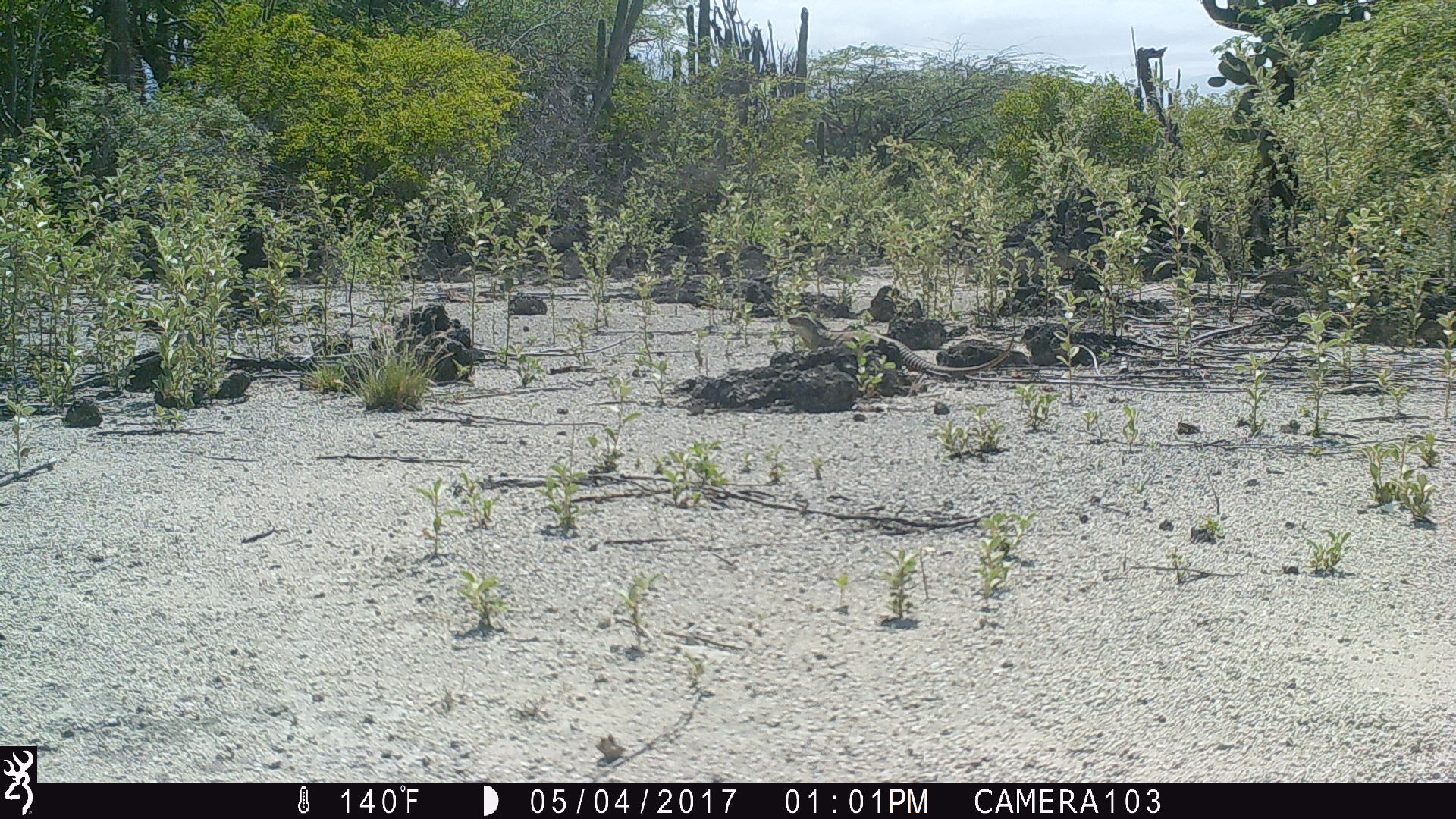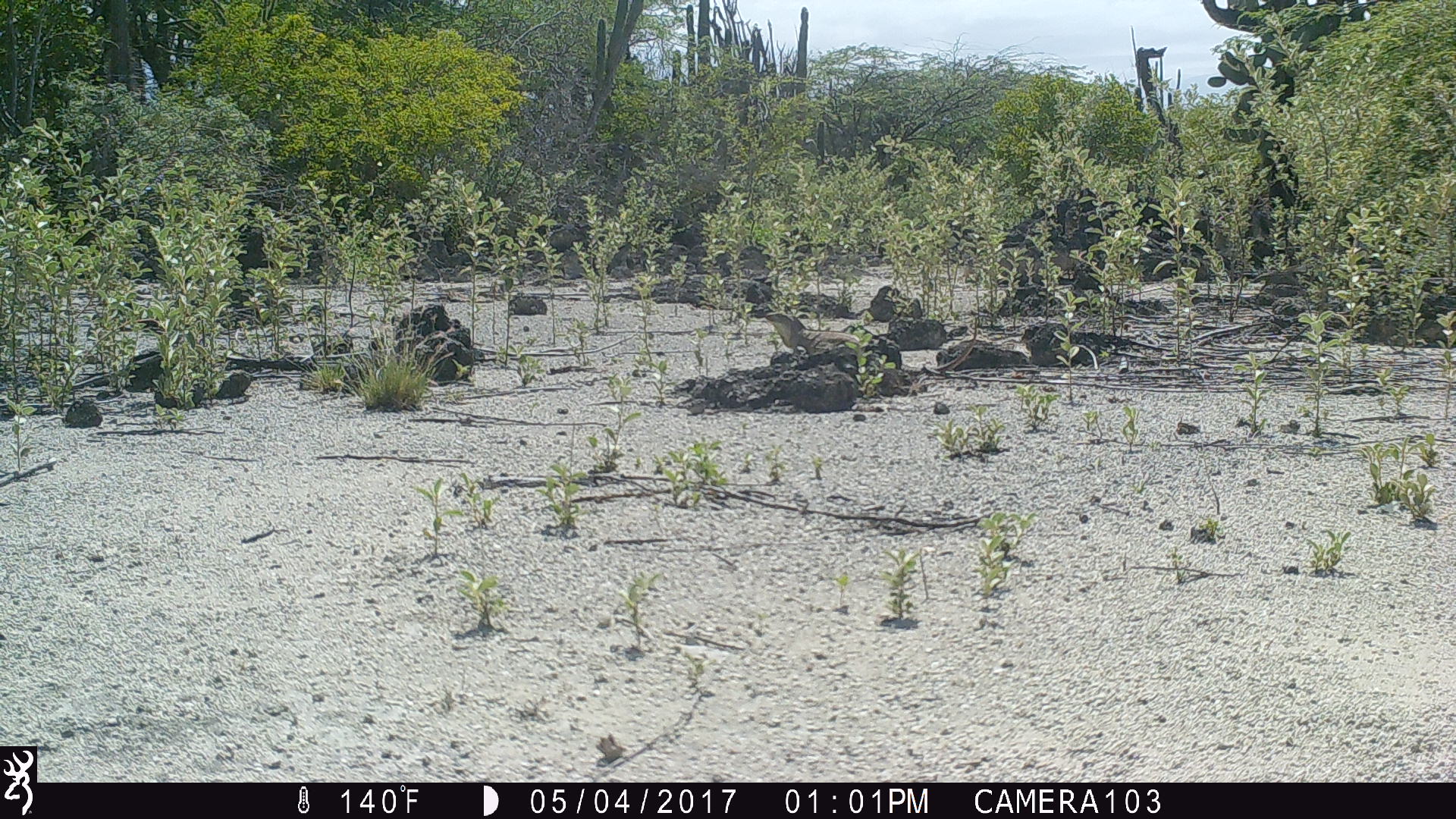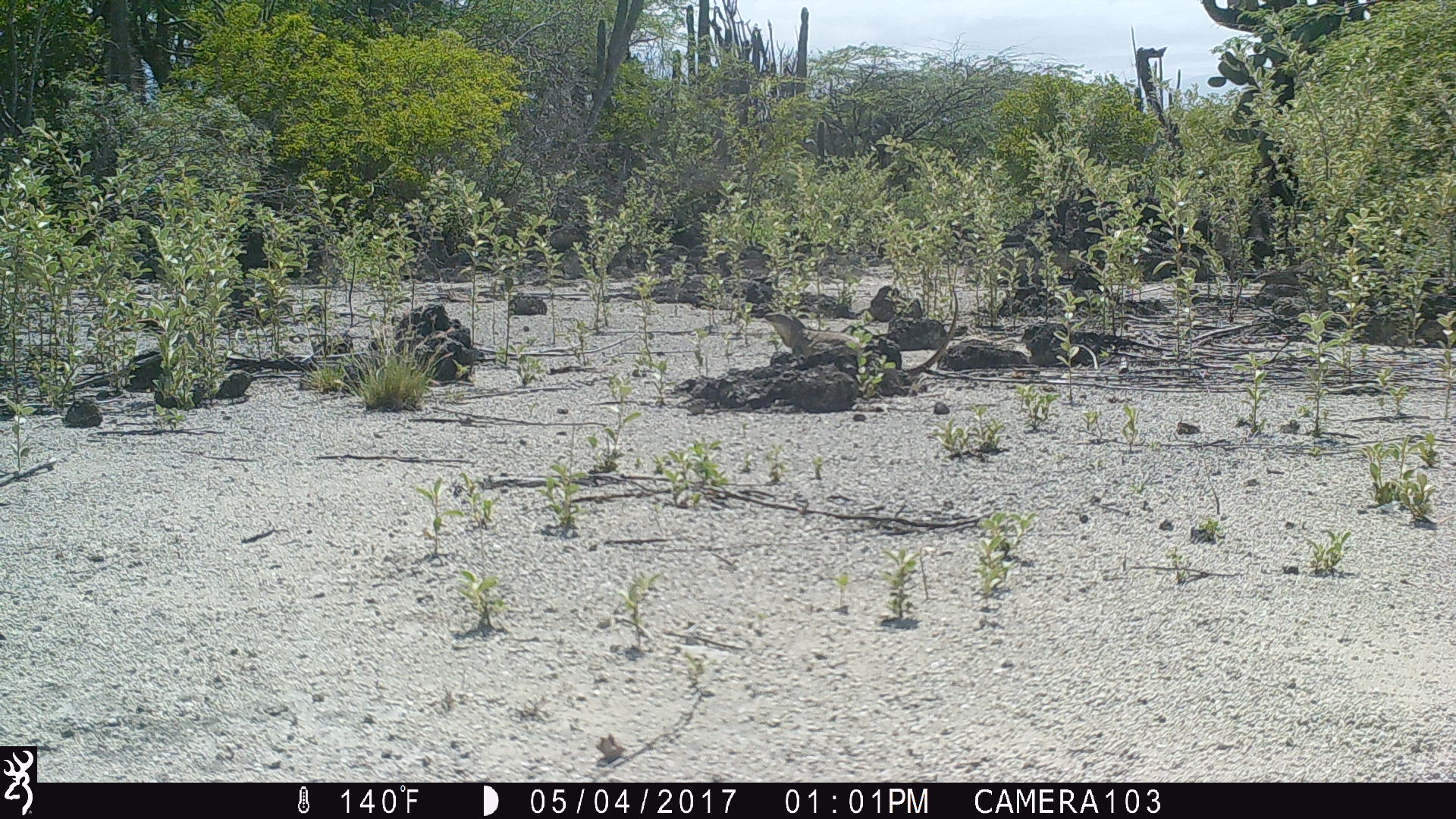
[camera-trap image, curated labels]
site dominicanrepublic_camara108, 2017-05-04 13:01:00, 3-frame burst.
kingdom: Animalia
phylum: Chordata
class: Reptilia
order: Squamata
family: Iguanidae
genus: Iguana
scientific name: Iguana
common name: typical iguanas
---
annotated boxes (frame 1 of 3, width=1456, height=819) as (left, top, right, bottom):
iguana: (780, 312, 1021, 385)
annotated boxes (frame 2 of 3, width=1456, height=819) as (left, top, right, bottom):
iguana: (752, 309, 988, 384)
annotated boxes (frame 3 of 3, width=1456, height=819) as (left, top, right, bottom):
iguana: (759, 281, 965, 362)